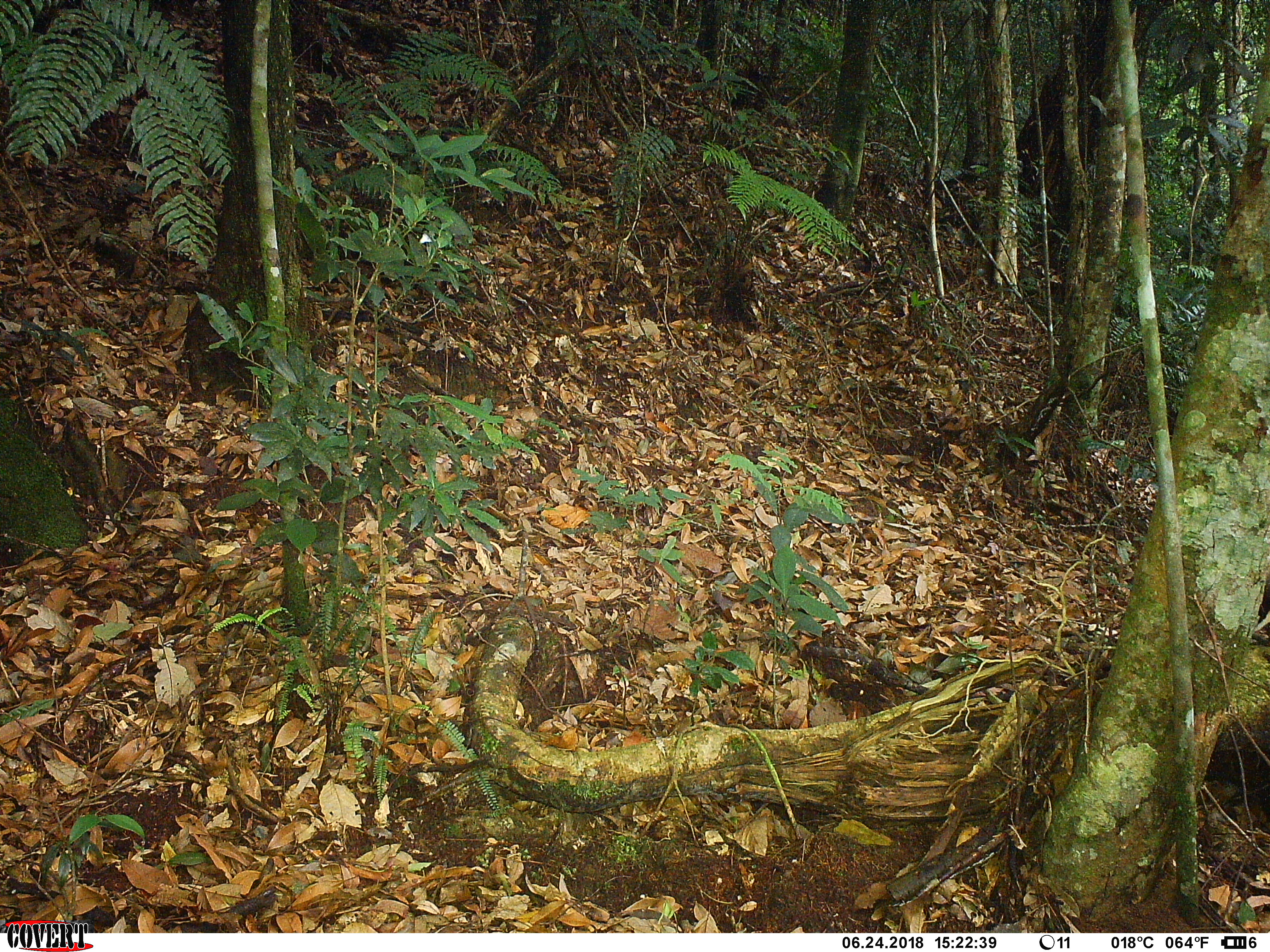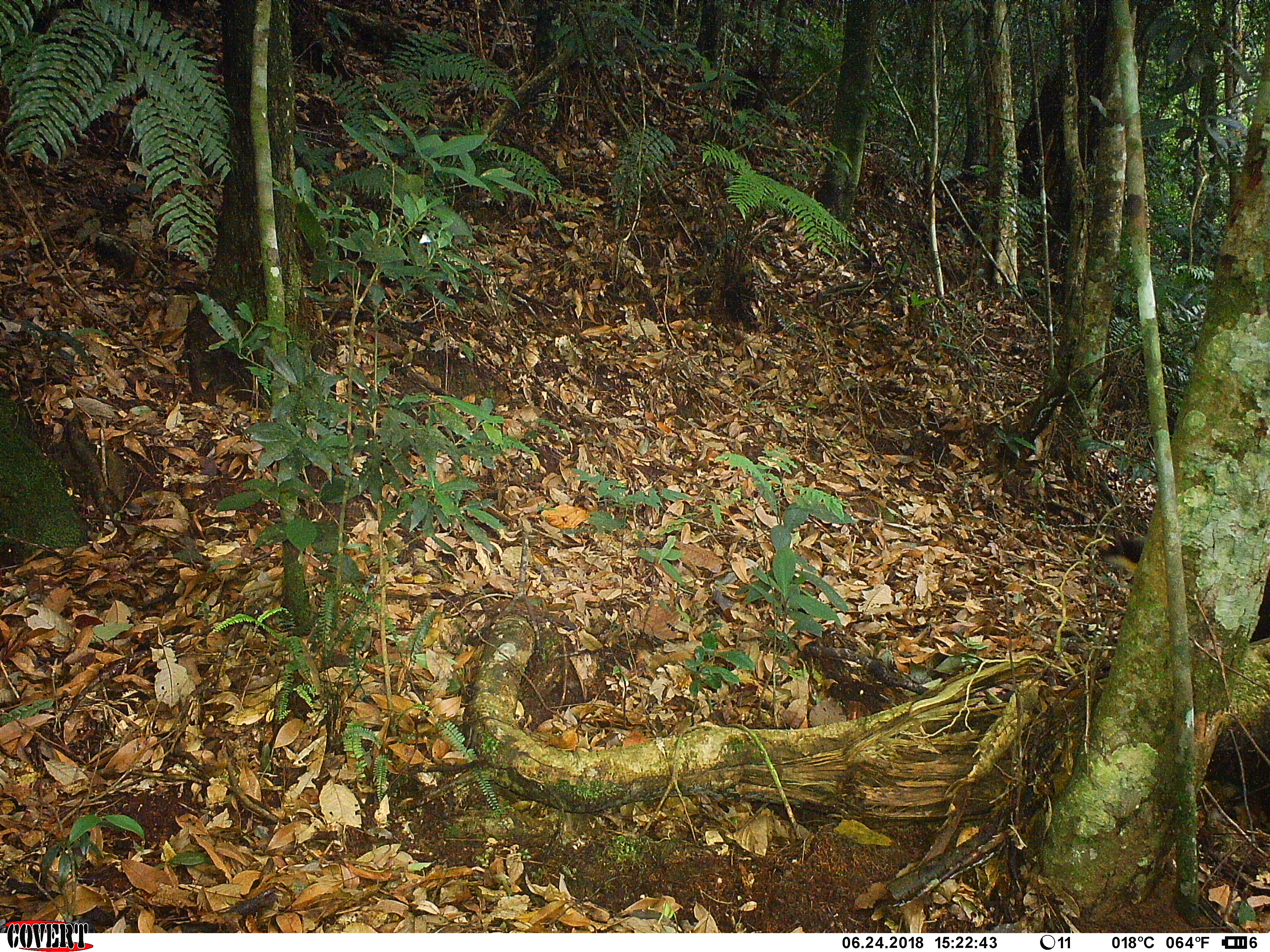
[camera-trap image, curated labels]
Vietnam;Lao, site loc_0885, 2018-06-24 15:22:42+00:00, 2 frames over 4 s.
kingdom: Animalia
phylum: Chordata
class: Mammalia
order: Carnivora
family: Mustelidae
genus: Martes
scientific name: Martes flavigula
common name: yellow-throated marten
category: yellow throated marten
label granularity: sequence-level